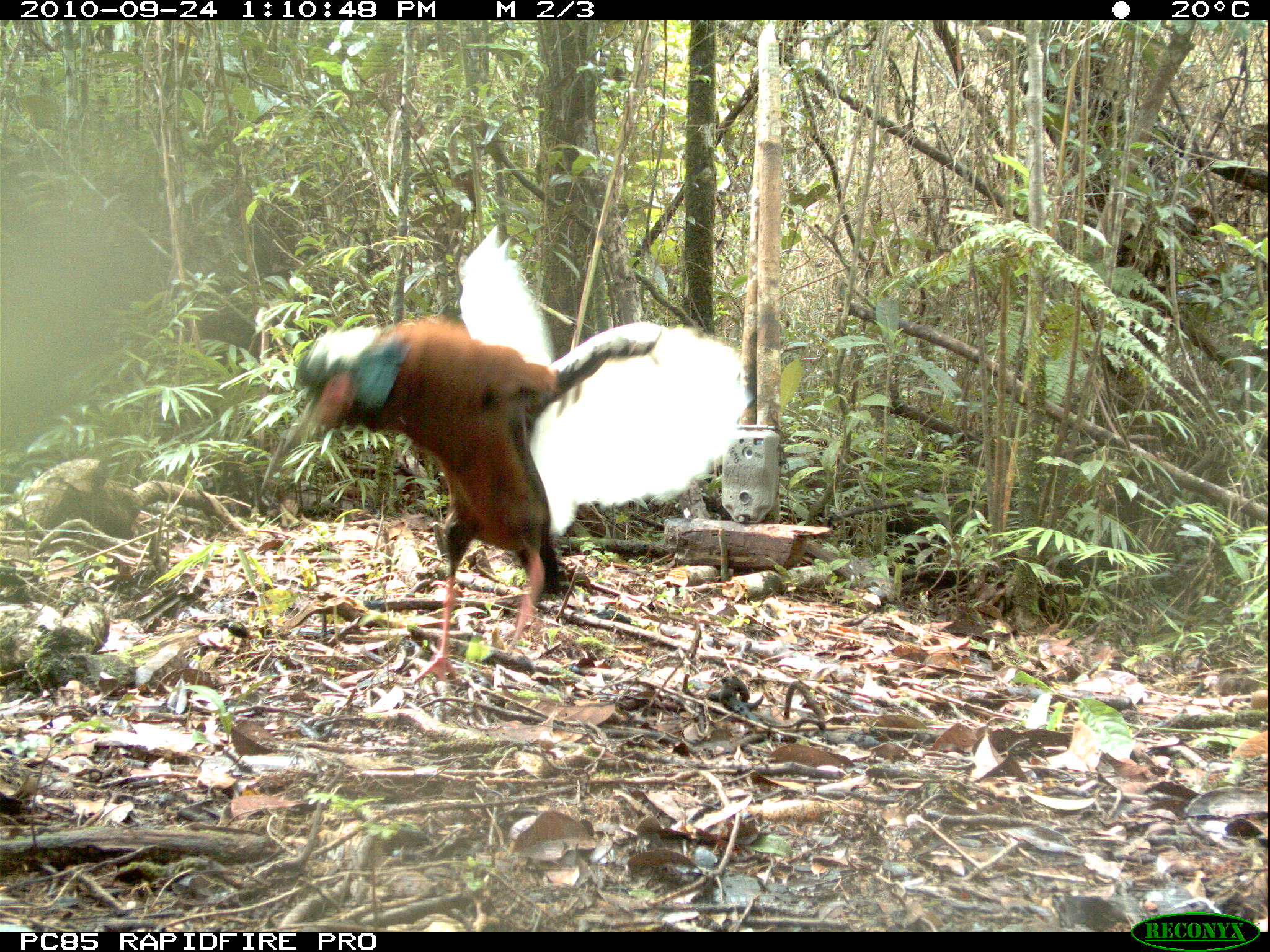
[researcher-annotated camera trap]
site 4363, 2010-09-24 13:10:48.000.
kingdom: Animalia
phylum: Chordata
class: Aves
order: Pelecaniformes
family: Threskiornithidae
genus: Lophotibis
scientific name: Lophotibis cristata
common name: madagascar ibis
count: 1